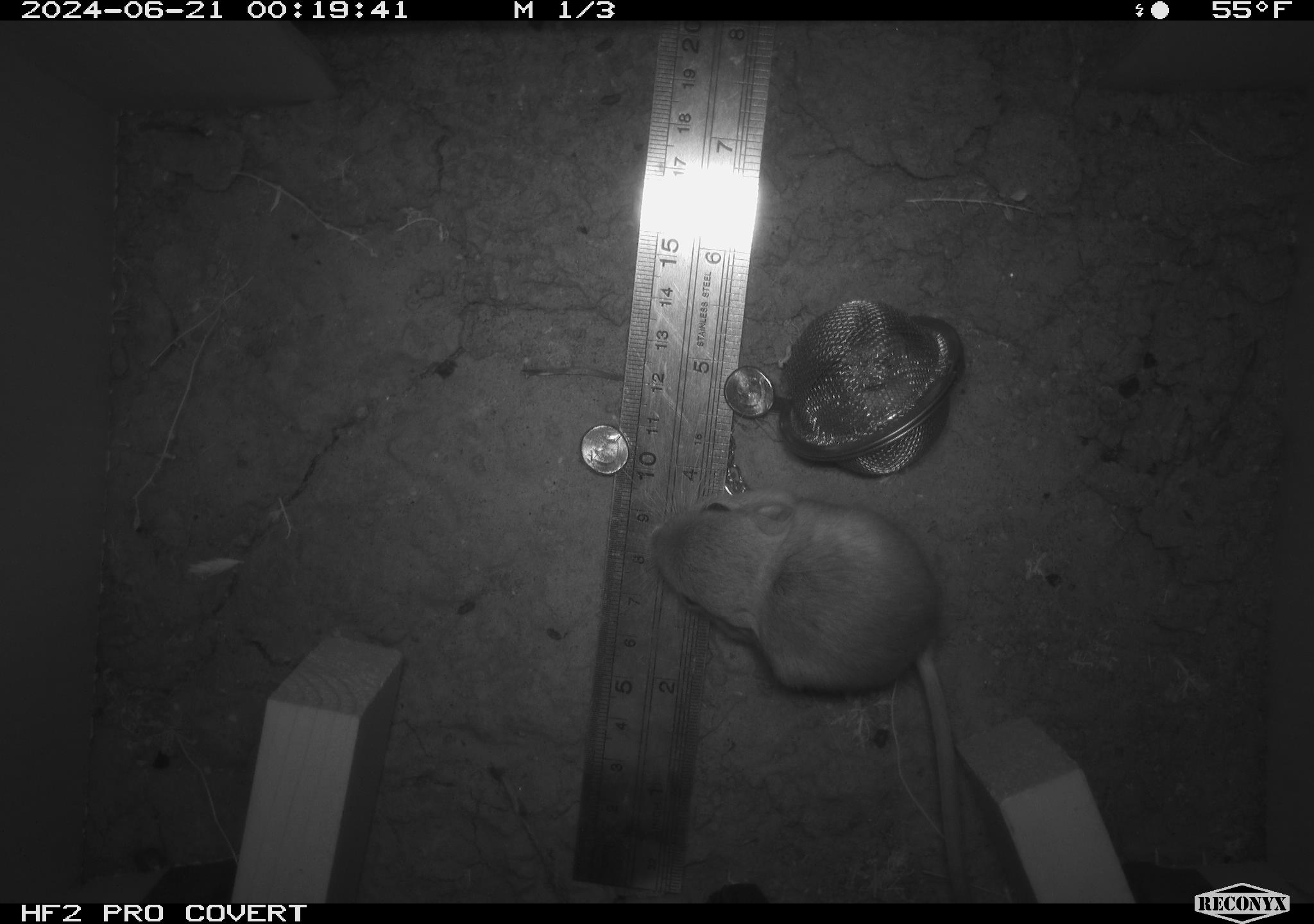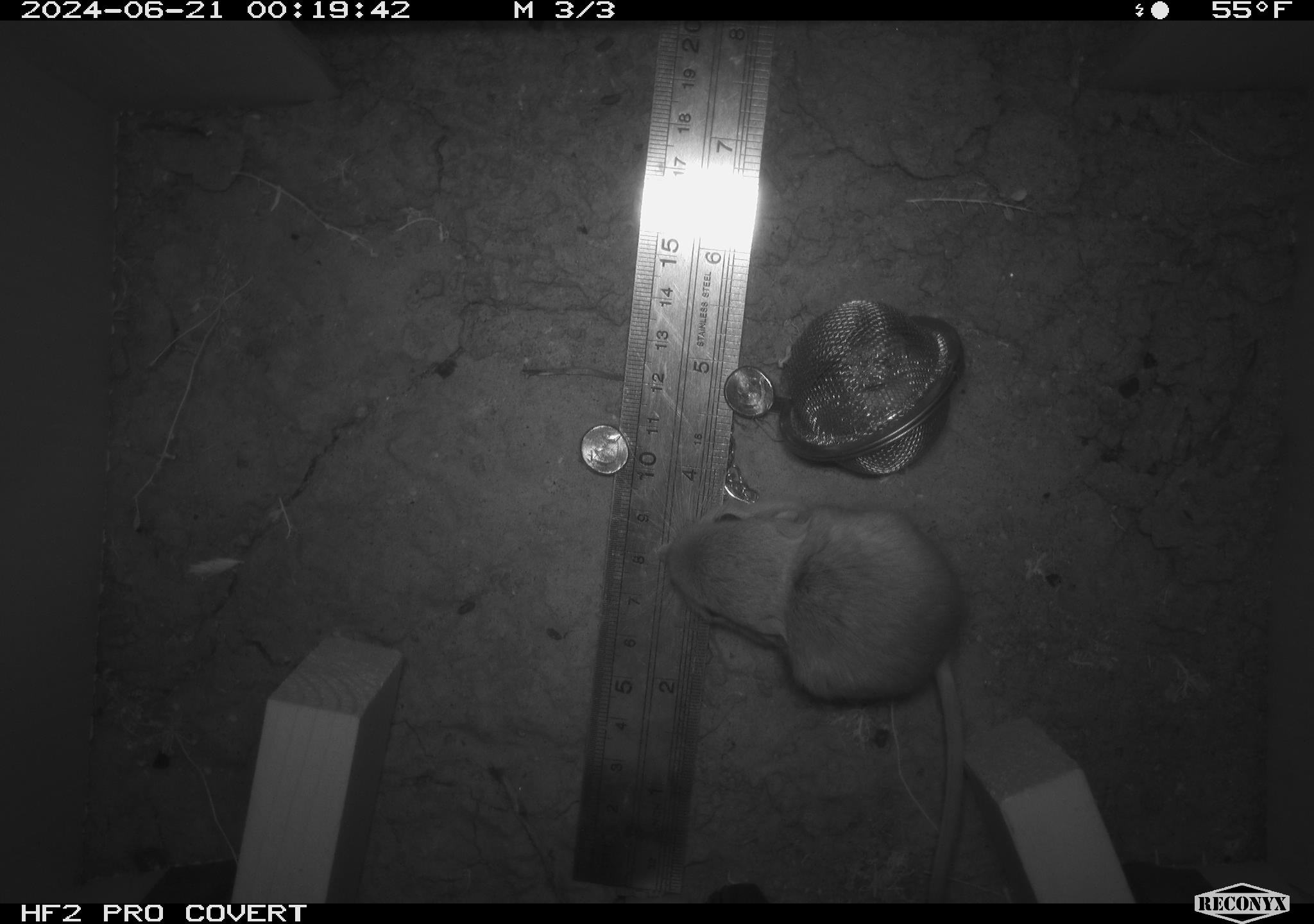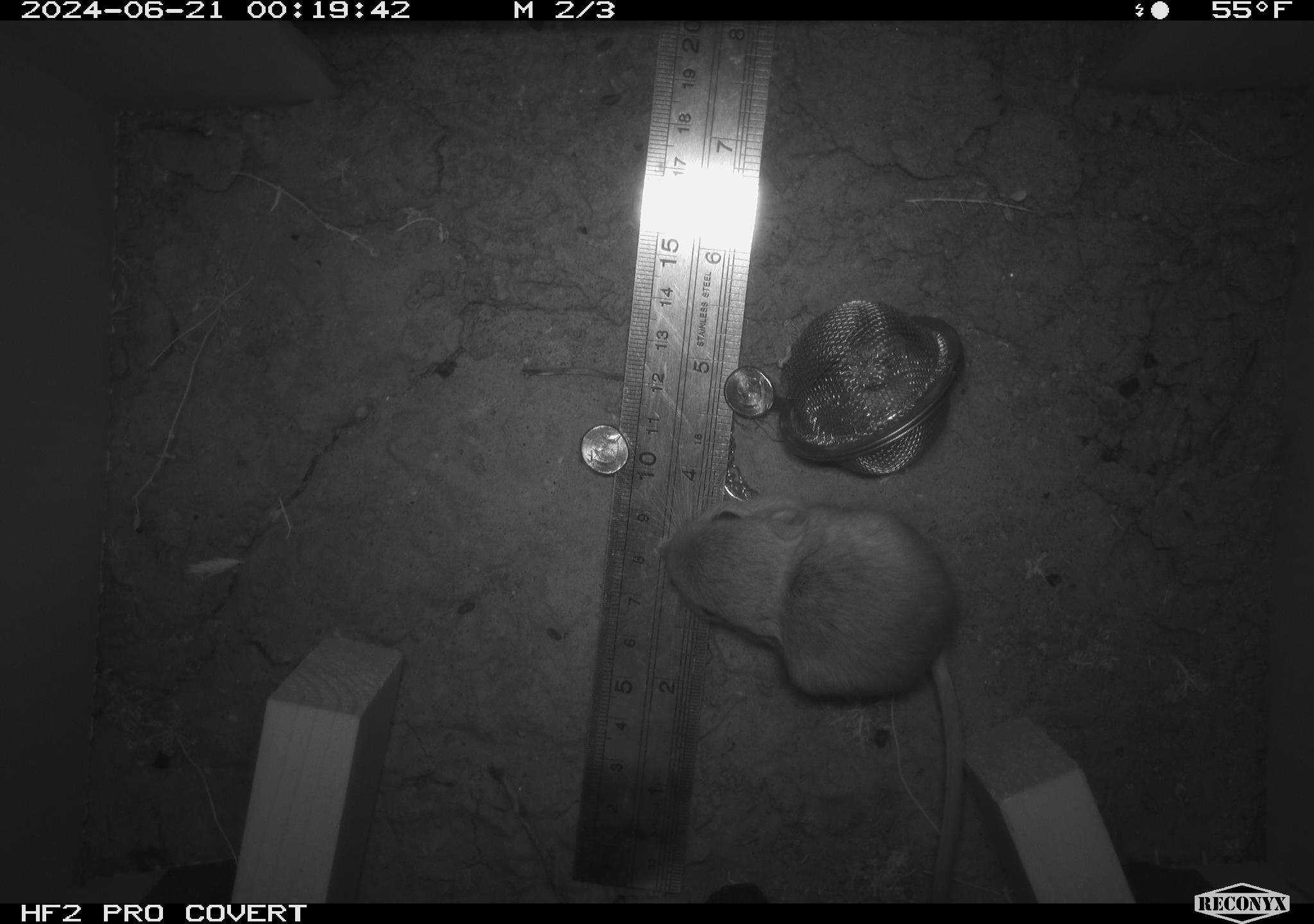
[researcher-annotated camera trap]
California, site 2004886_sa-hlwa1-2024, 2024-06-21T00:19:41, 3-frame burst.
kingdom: Animalia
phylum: Chordata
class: Mammalia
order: Rodentia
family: Heteromyidae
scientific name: Heteromyidae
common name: kangaroo rats and pocket mice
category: heteromyidae family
Heteromyidae family (kangaroo rats and pocket mice) (Heteromyidae).